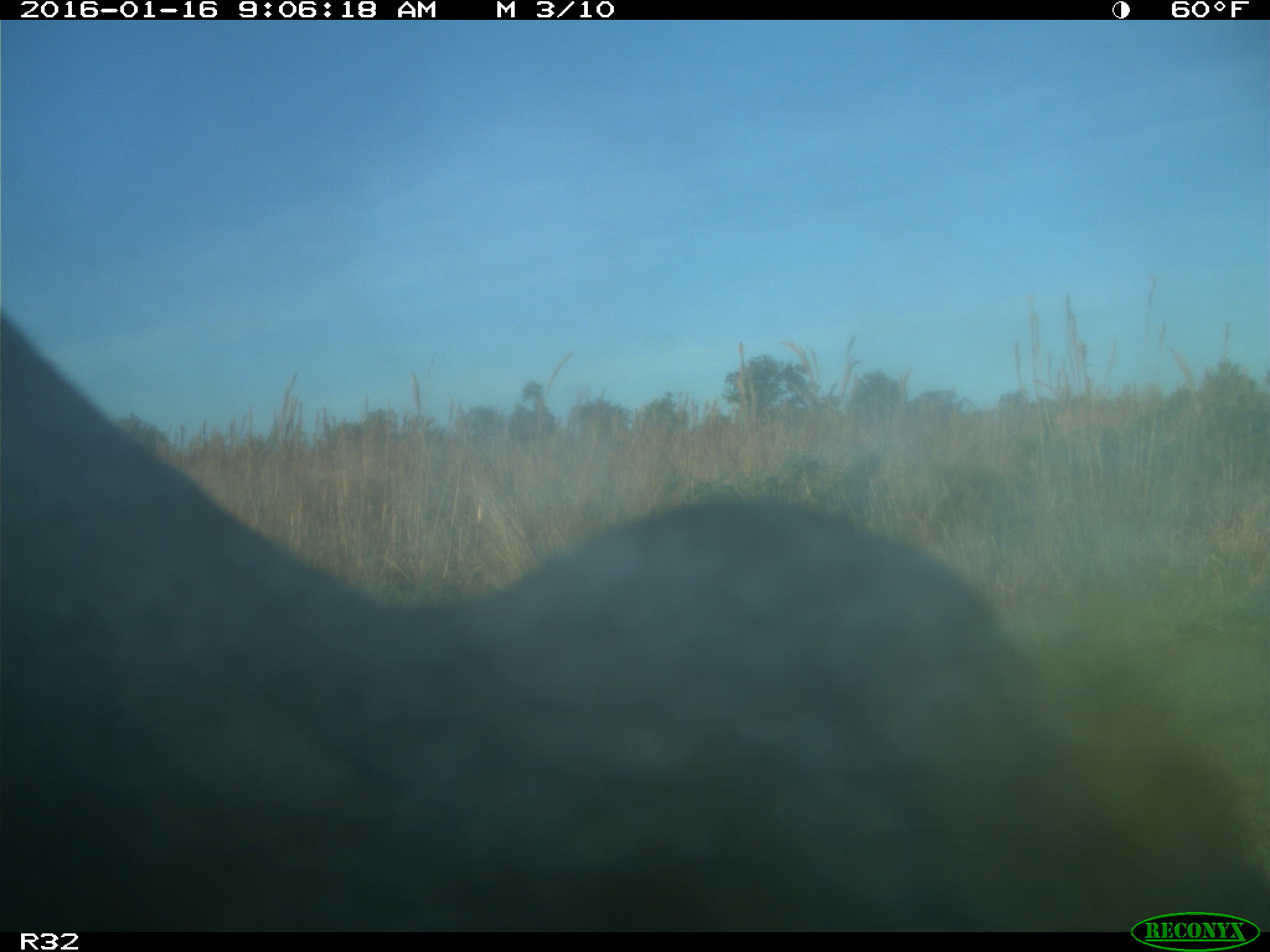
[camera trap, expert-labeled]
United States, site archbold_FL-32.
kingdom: Animalia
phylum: Chordata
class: Mammalia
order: Artiodactyla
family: Bovidae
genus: Bos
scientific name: Bos taurus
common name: domestic cow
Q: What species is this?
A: Bos taurus (domestic cow).